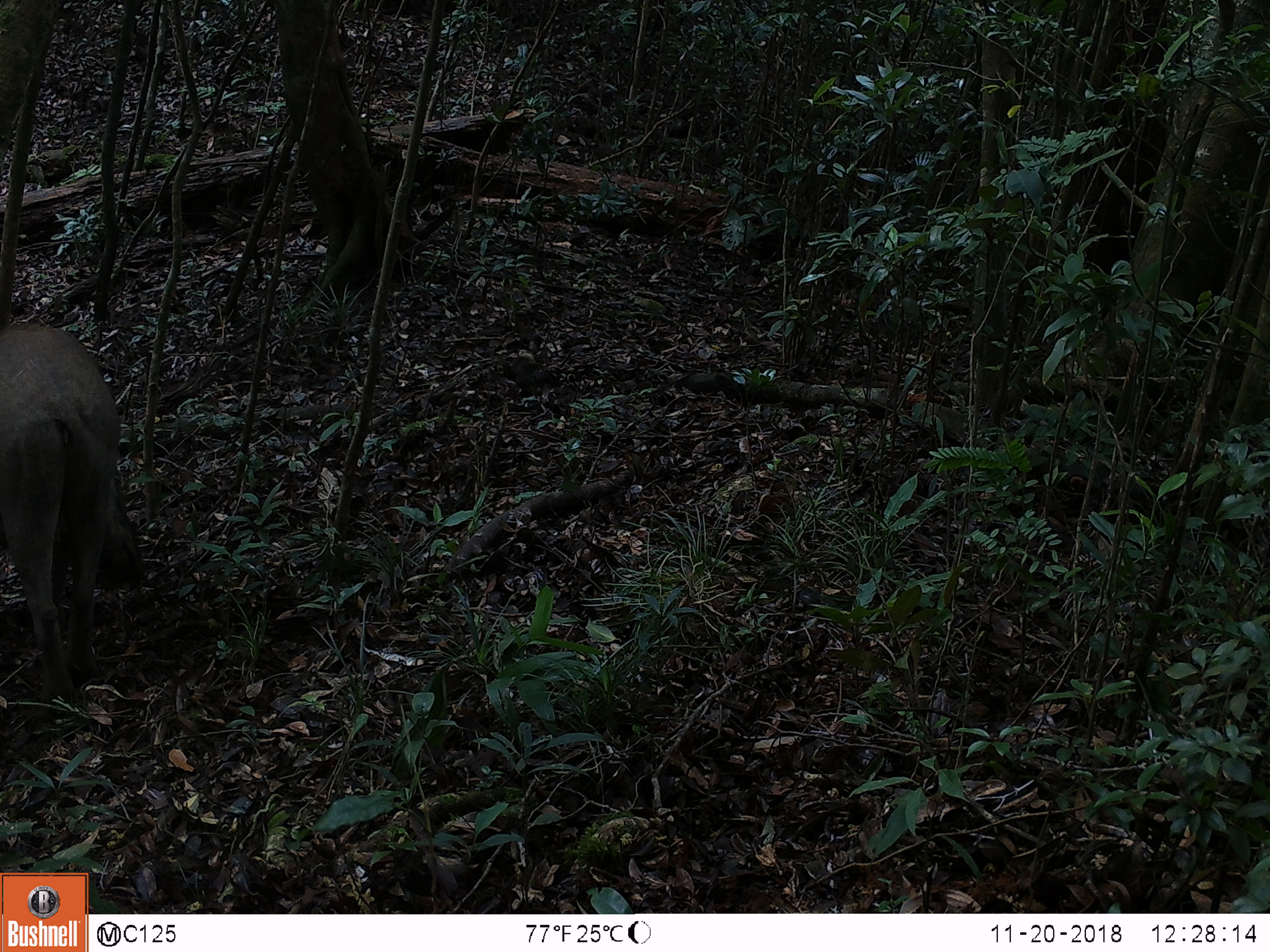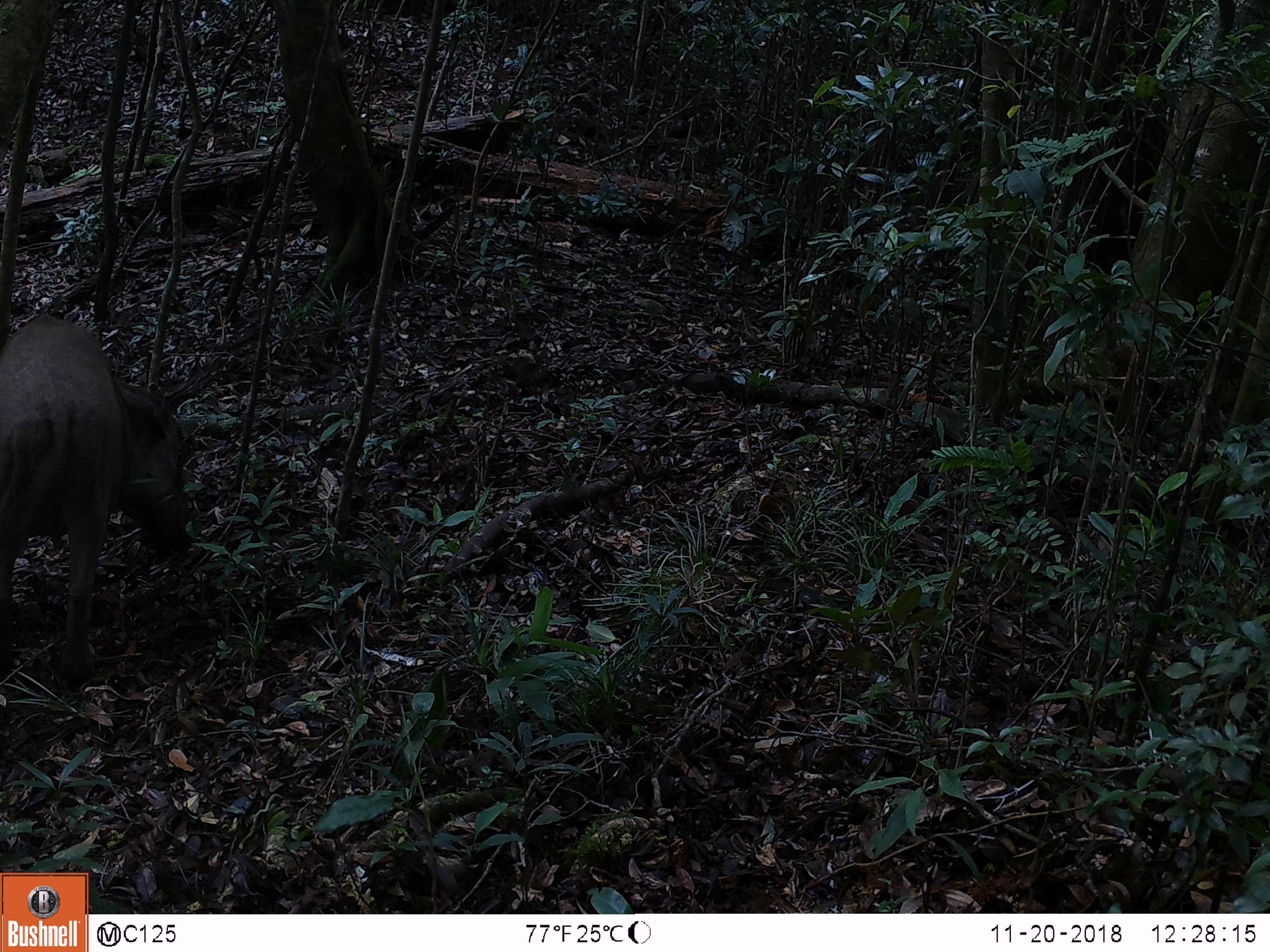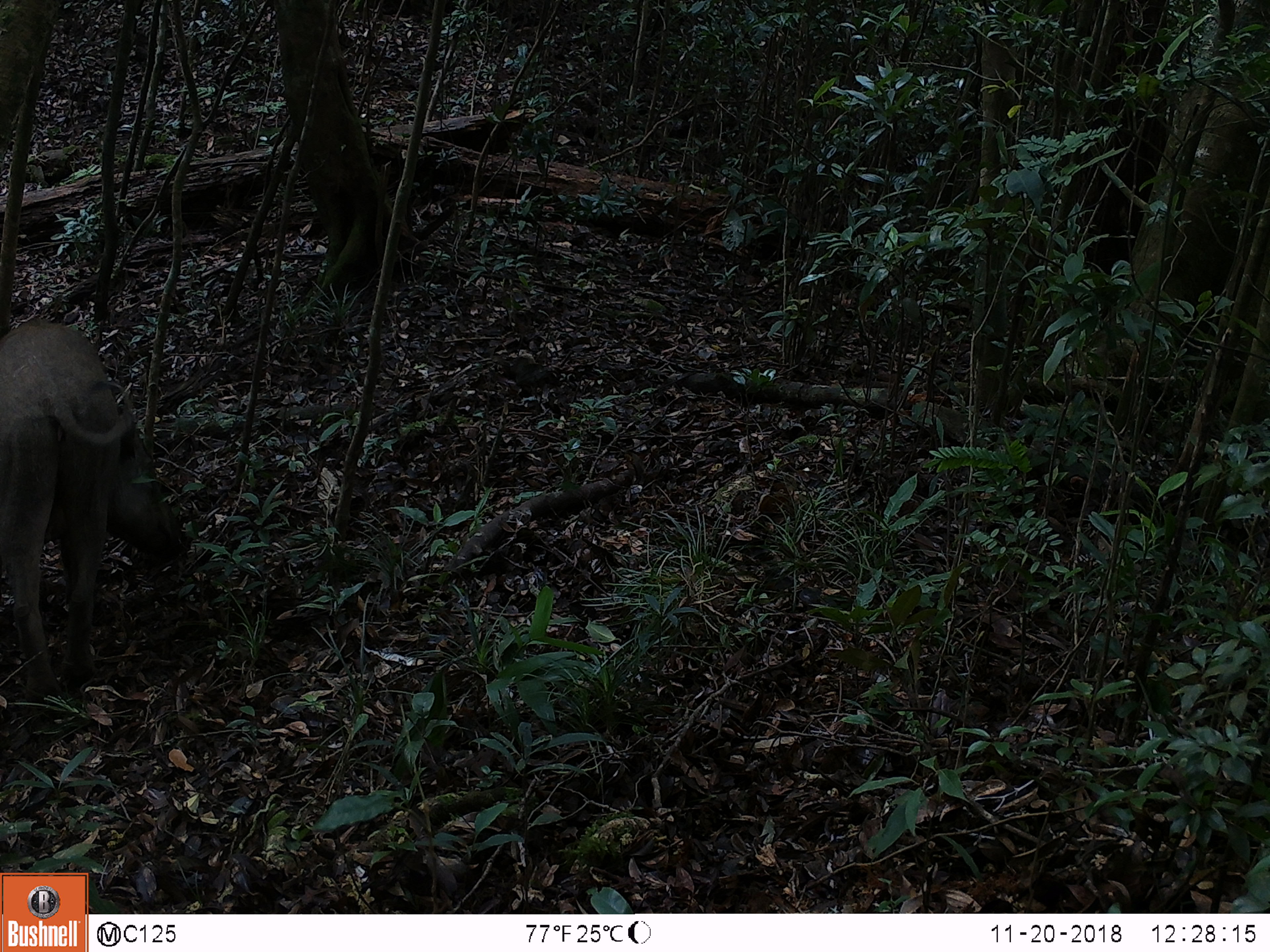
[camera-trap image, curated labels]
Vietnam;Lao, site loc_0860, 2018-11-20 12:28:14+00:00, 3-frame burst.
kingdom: Animalia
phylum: Chordata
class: Mammalia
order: Artiodactyla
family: Suidae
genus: Sus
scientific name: Sus scrofa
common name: eurasian wild pig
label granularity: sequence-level